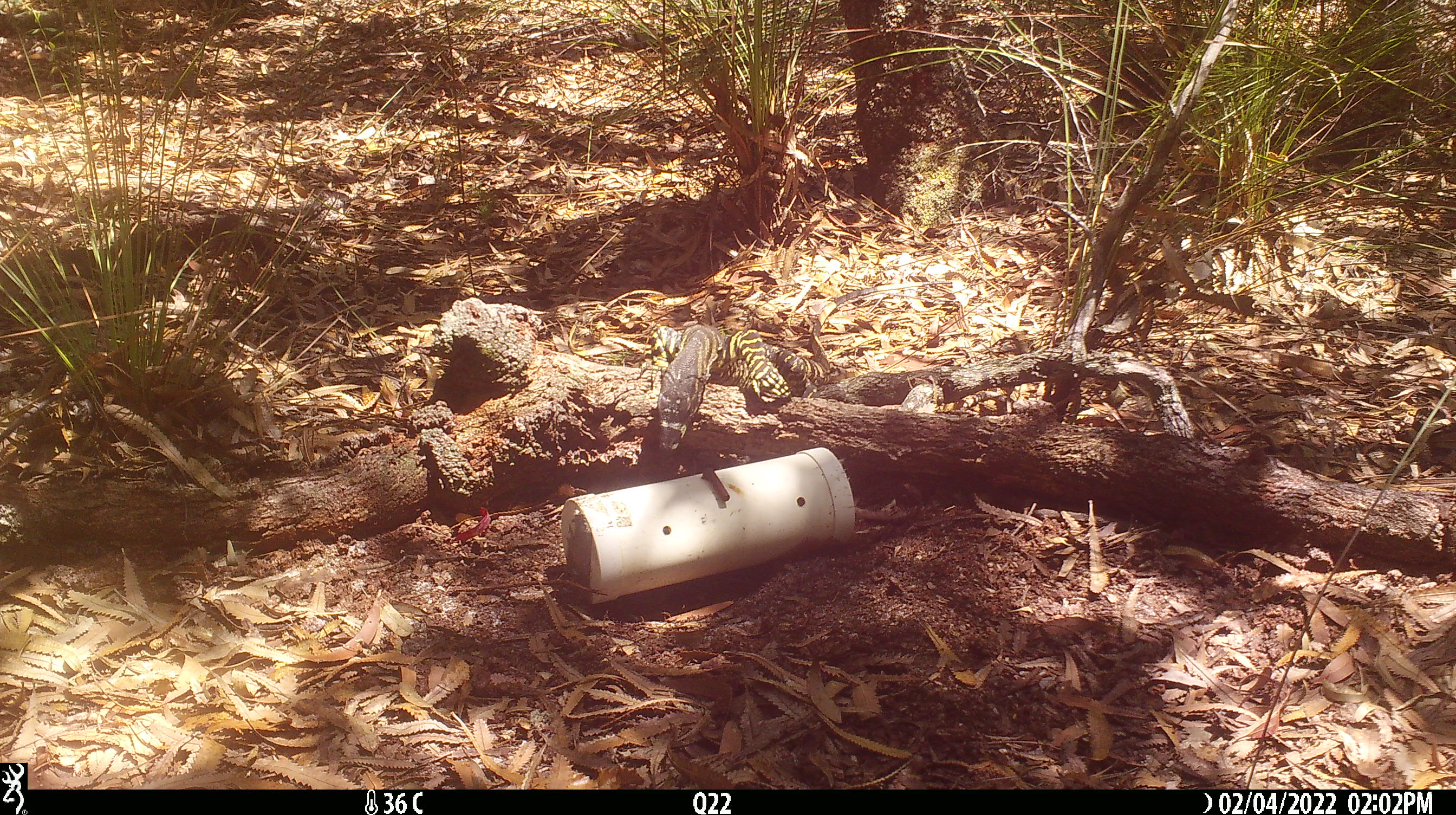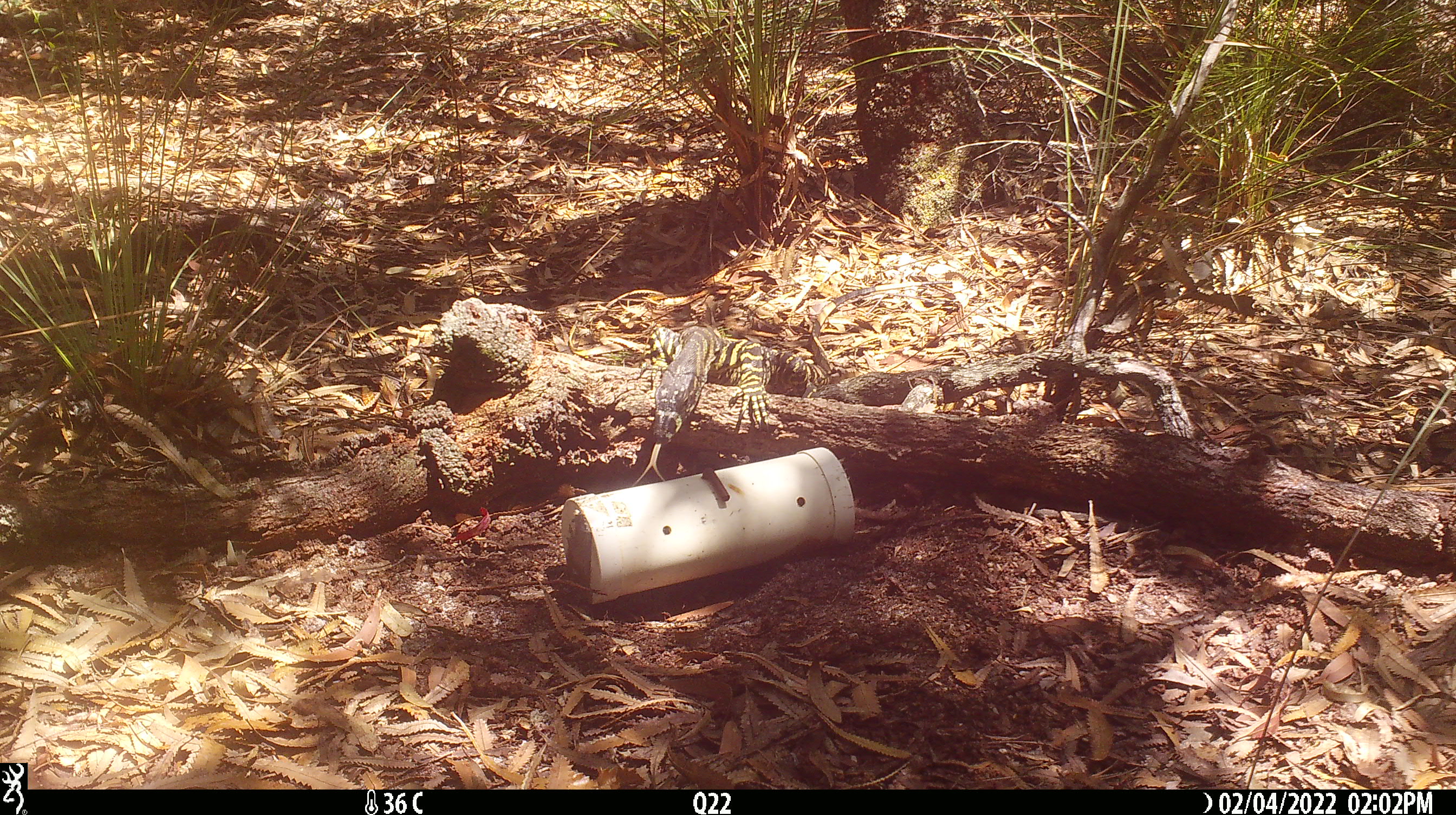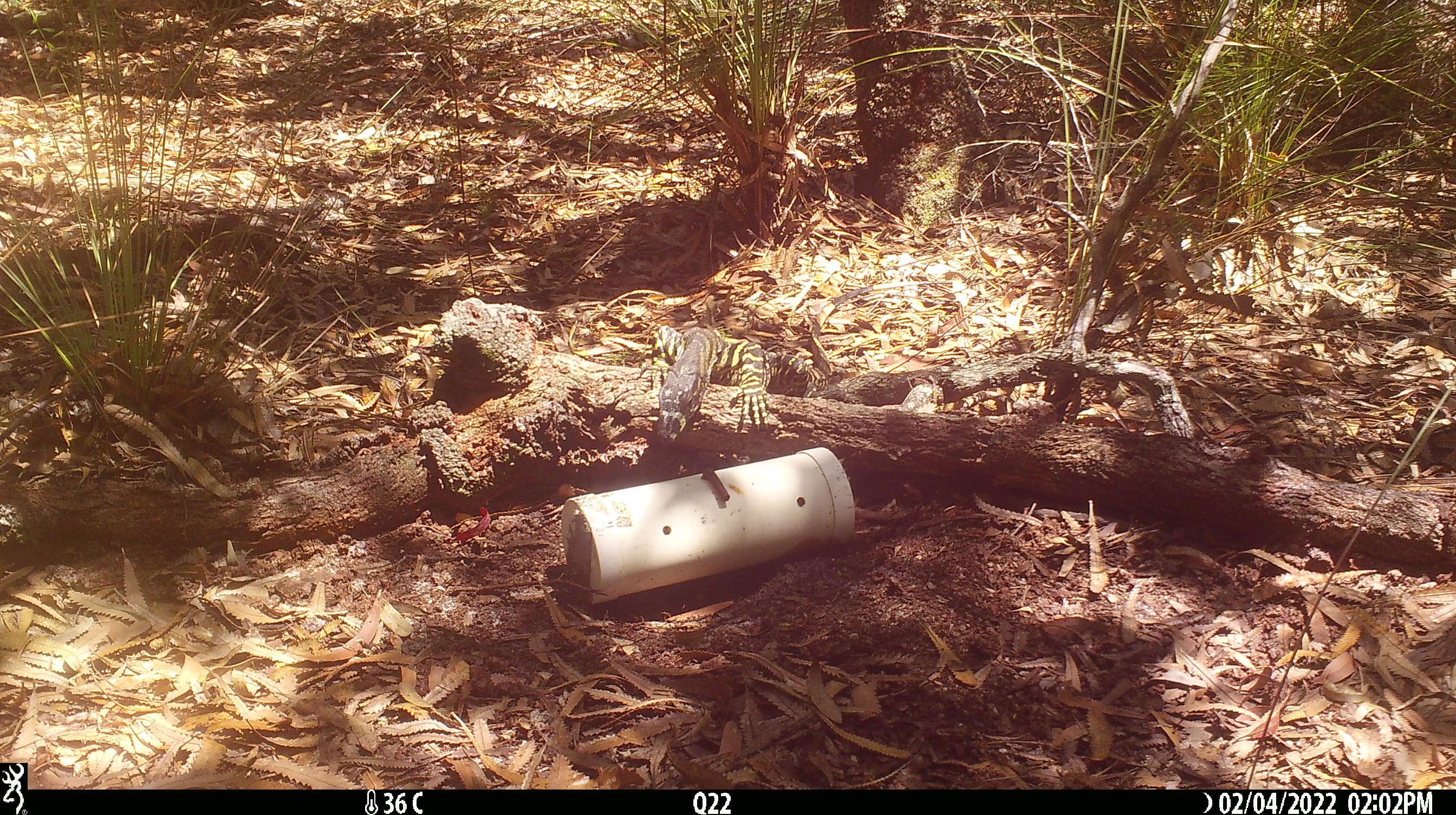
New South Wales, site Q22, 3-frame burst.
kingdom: Animalia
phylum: Chordata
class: Reptilia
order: Squamata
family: Varanidae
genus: Varanus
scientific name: Varanus varius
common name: lace monitor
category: goanna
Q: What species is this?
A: Goanna (lace monitor) (Varanus varius).